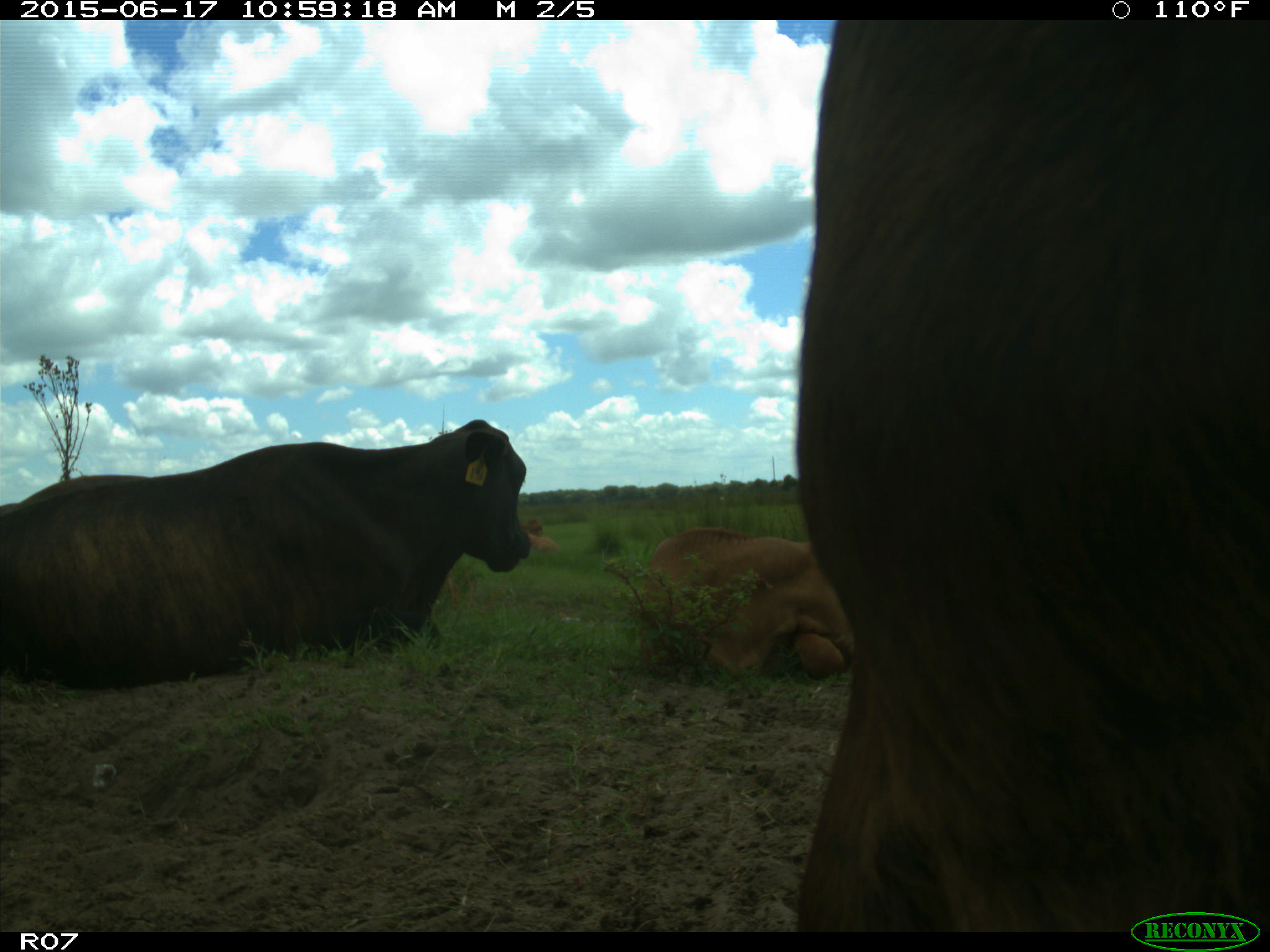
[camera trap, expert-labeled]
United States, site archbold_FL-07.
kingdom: Animalia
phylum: Chordata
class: Mammalia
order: Artiodactyla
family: Bovidae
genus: Bos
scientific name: Bos taurus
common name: domestic cow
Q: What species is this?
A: Bos taurus (domestic cow).